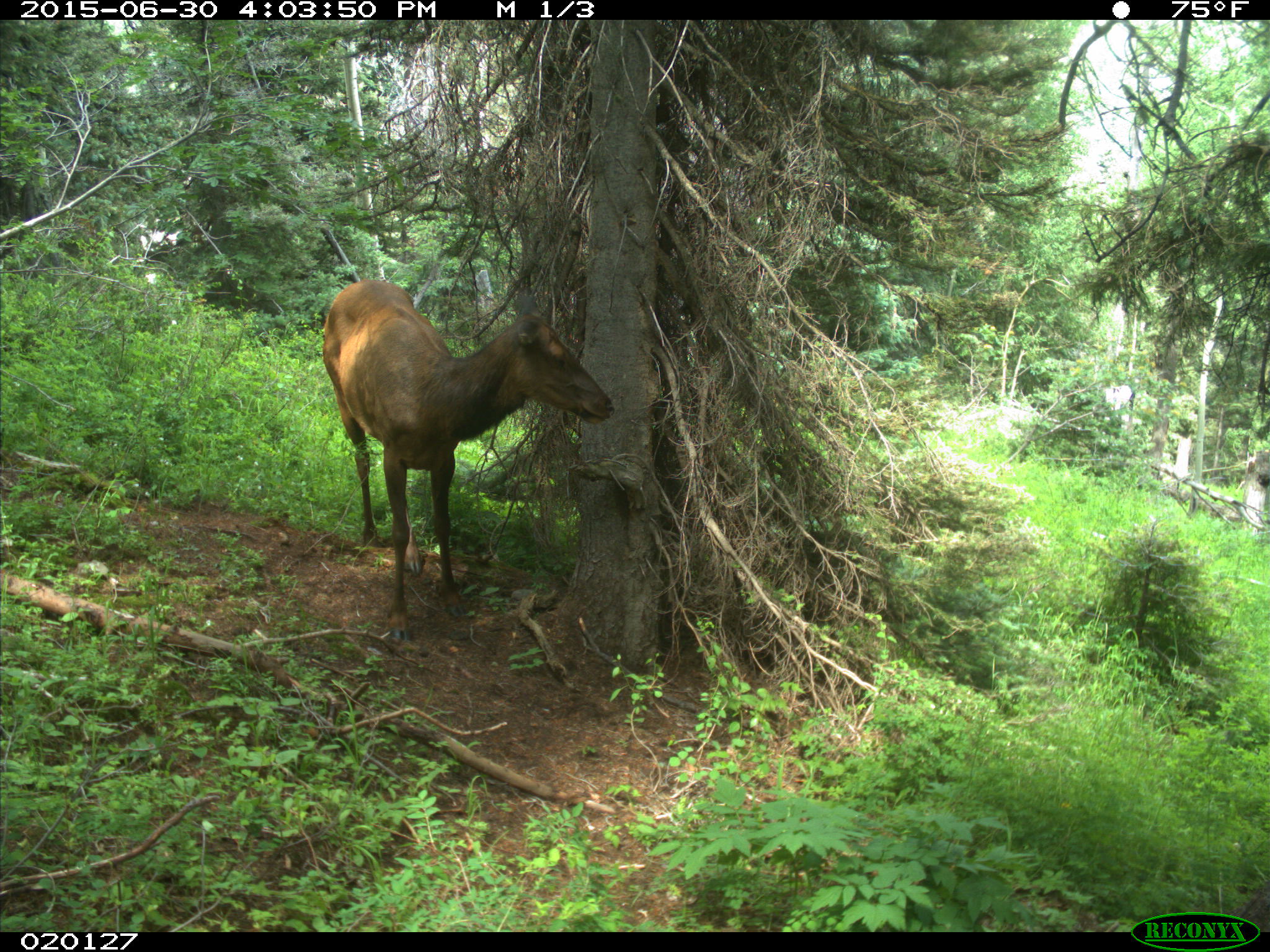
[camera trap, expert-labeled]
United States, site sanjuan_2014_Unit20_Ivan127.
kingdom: Animalia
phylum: Chordata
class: Mammalia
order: Artiodactyla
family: Cervidae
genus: Cervus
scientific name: Cervus elaphus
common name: red deer